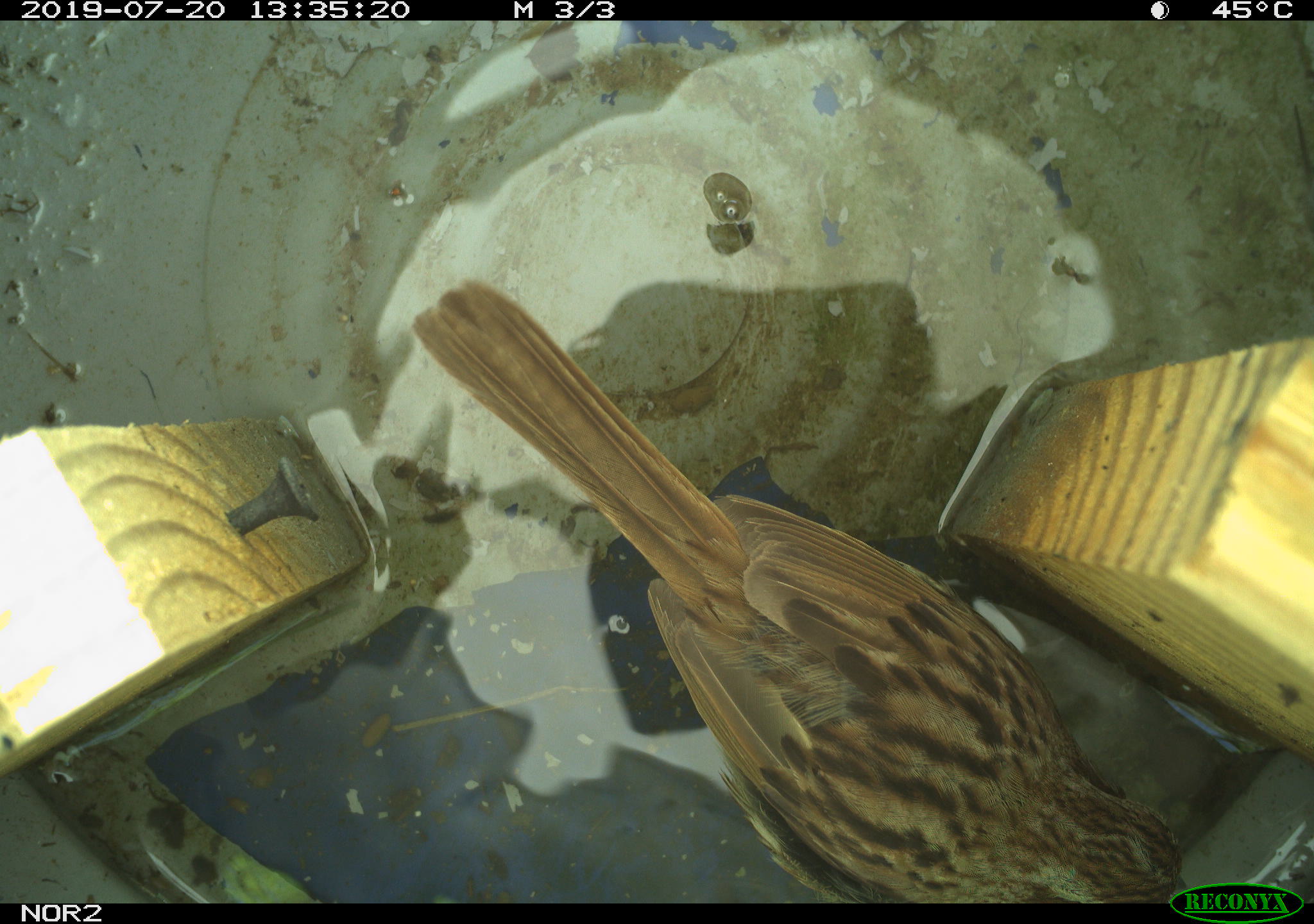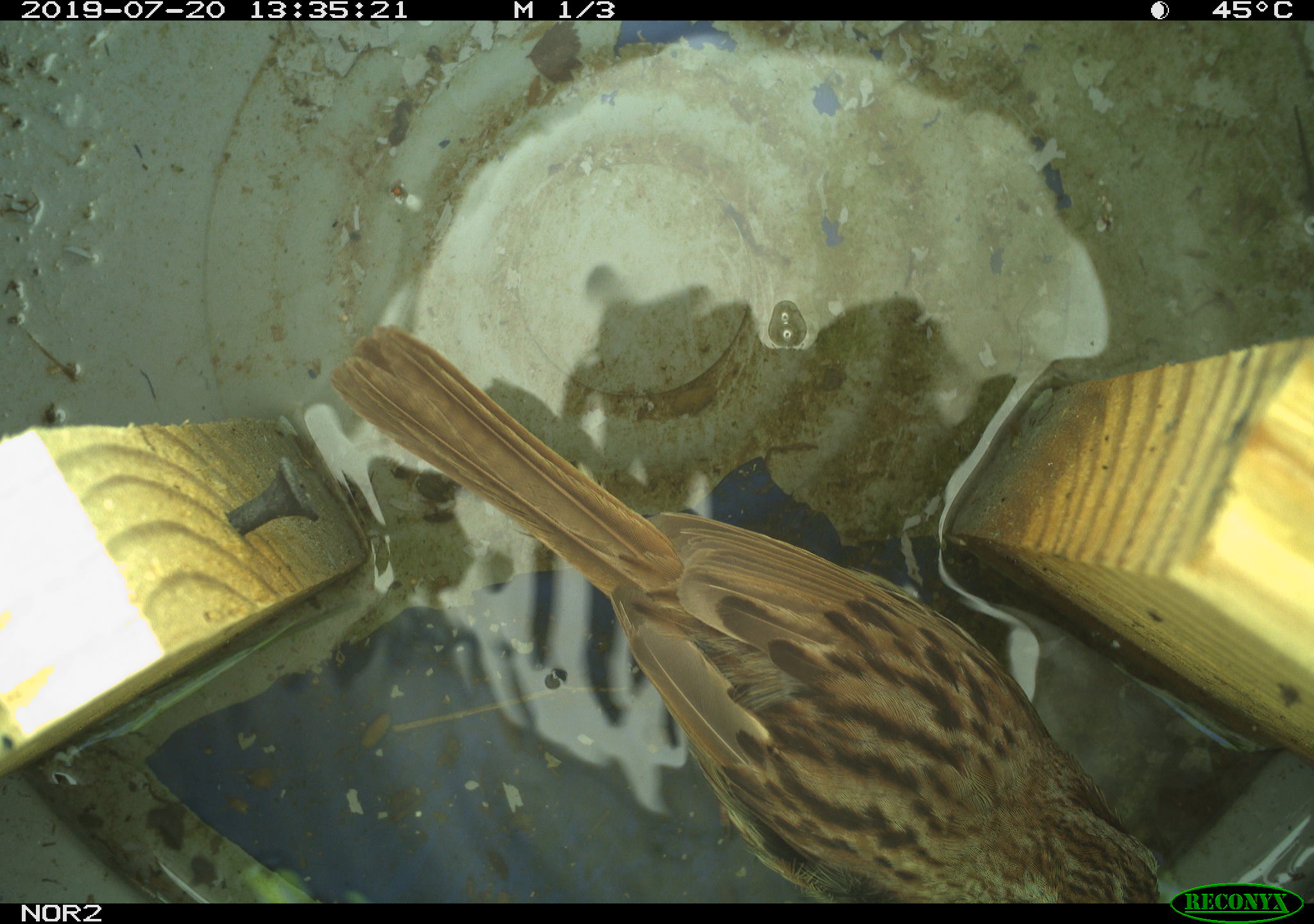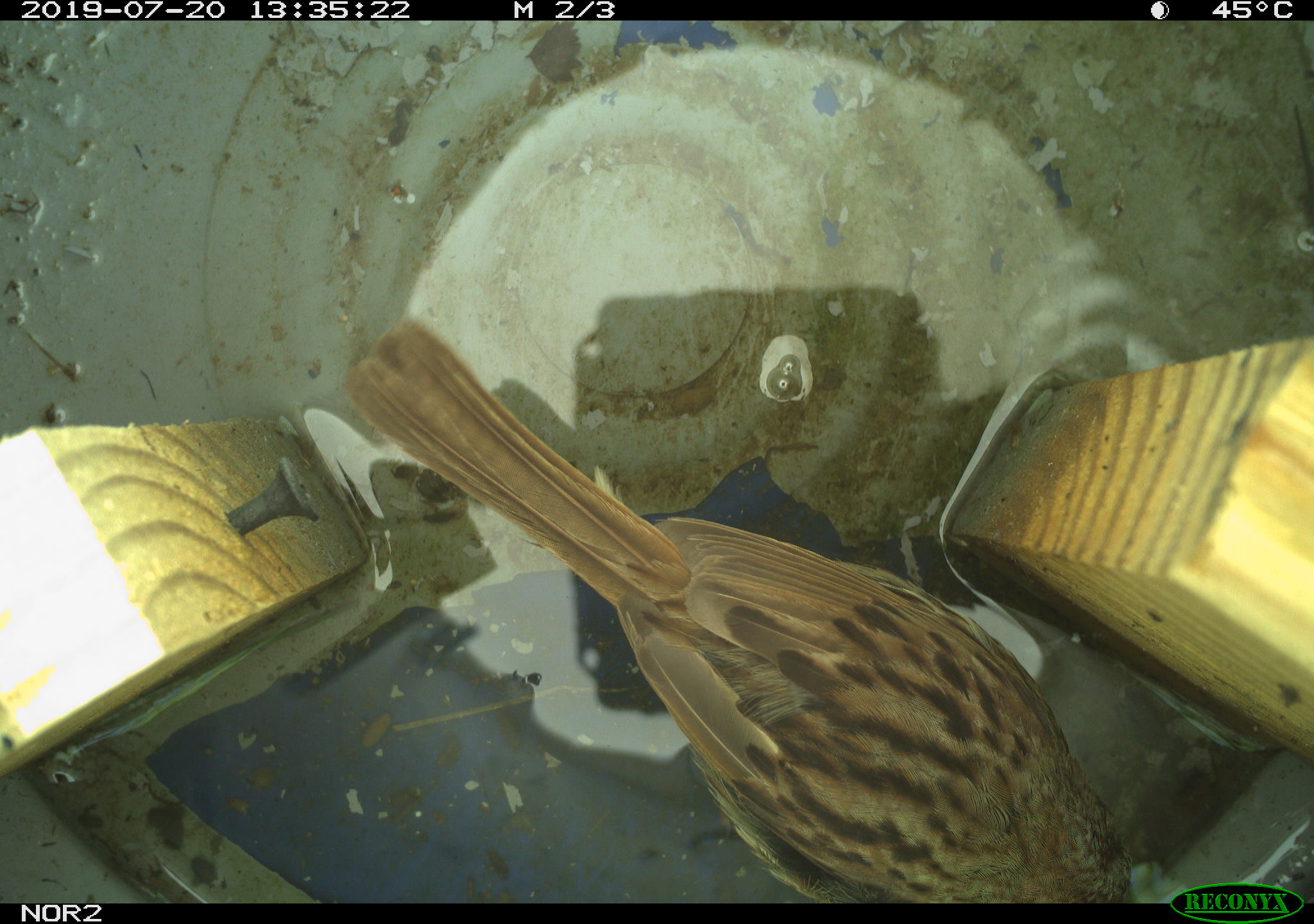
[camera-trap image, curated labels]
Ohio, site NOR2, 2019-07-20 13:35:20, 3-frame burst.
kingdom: Animalia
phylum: Chordata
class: Aves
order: Passeriformes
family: Passerellidae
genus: Melospiza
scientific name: Melospiza melodia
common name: song sparrow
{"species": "song sparrow (Melospiza melodia)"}